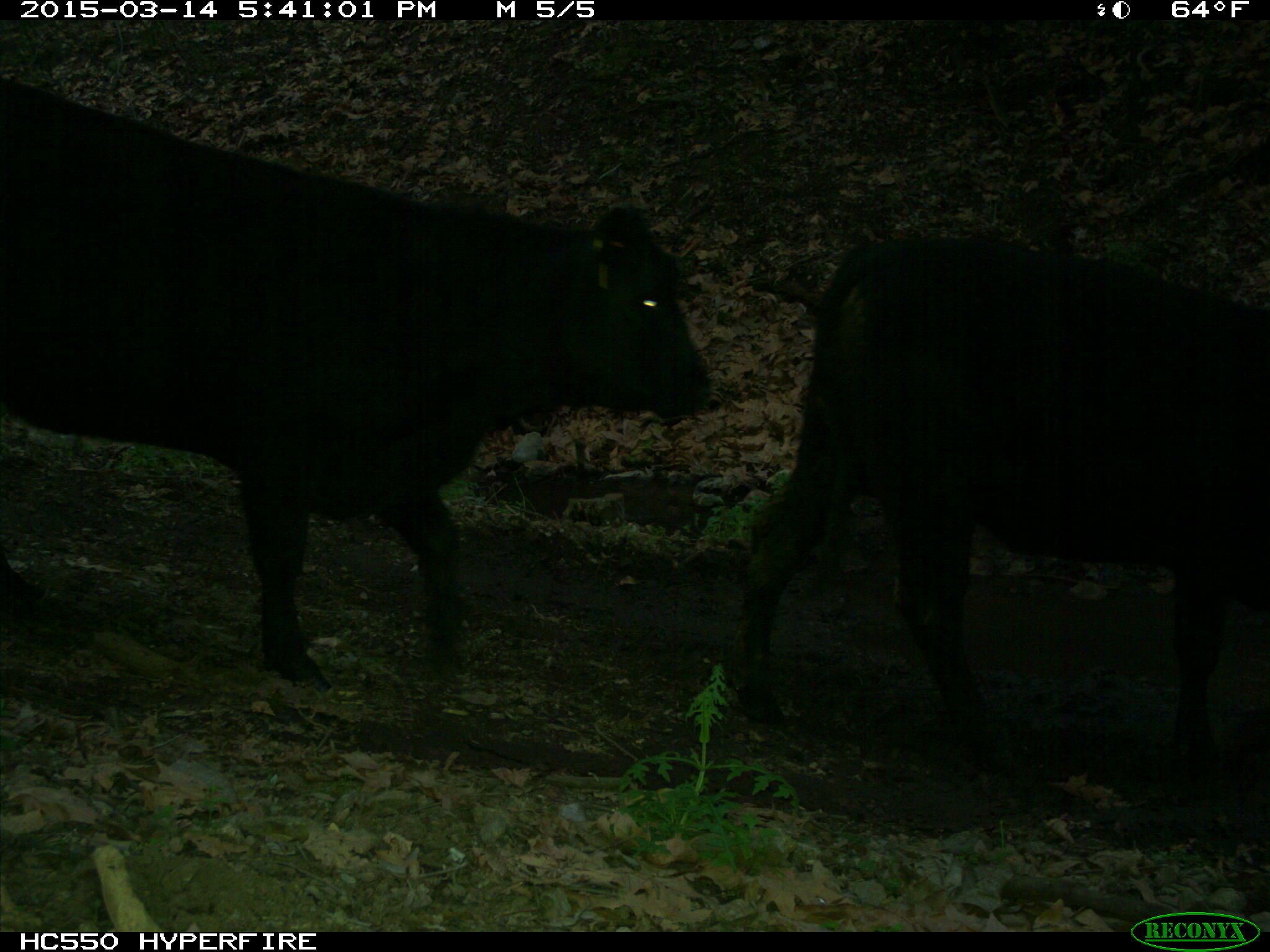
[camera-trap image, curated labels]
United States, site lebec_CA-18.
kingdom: Animalia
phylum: Chordata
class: Mammalia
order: Artiodactyla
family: Bovidae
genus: Bos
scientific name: Bos taurus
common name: domestic cow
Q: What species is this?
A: Bos taurus (domestic cow).